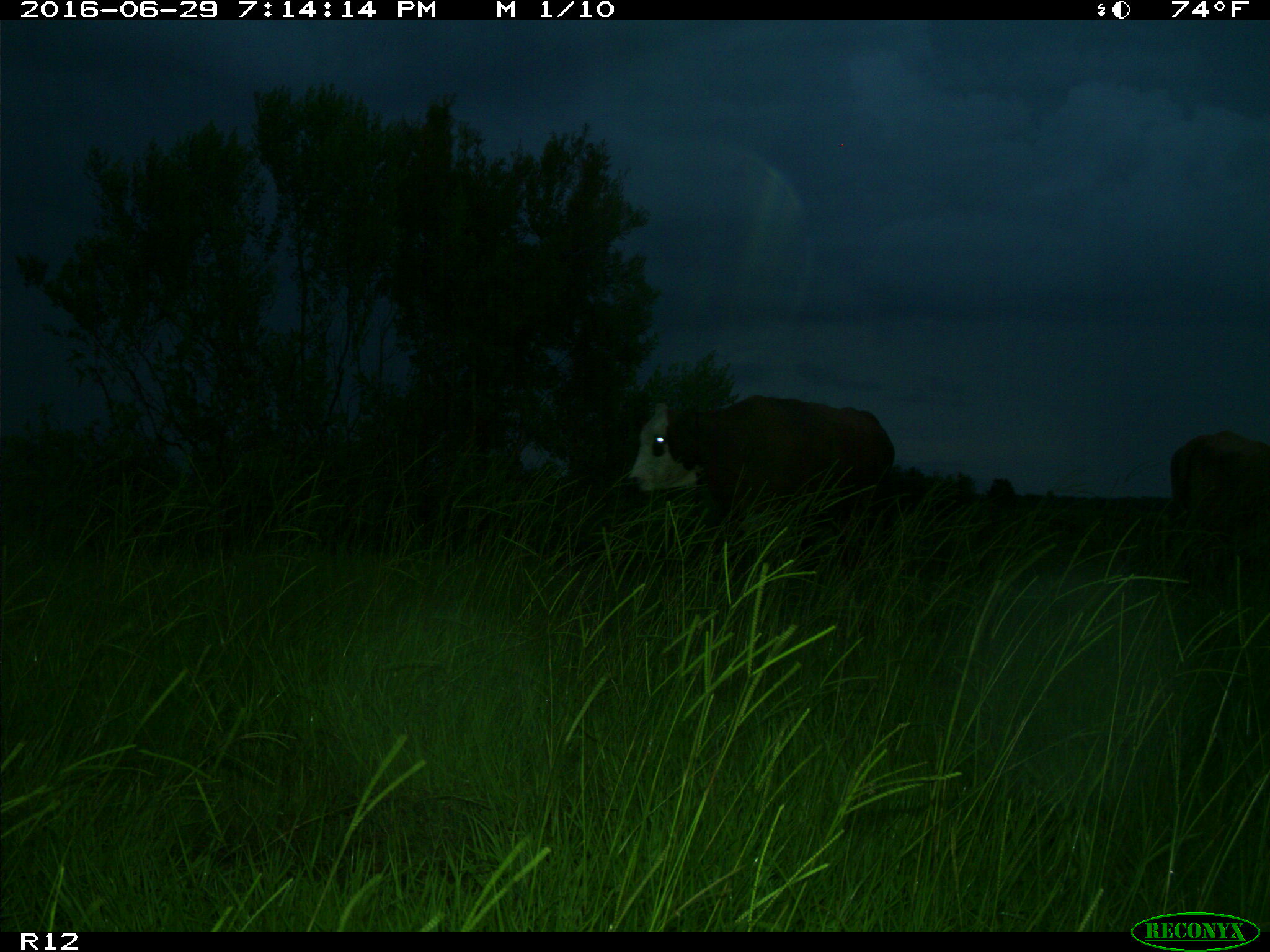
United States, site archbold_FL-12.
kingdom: Animalia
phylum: Chordata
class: Mammalia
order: Artiodactyla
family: Bovidae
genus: Bos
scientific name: Bos taurus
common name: domestic cow